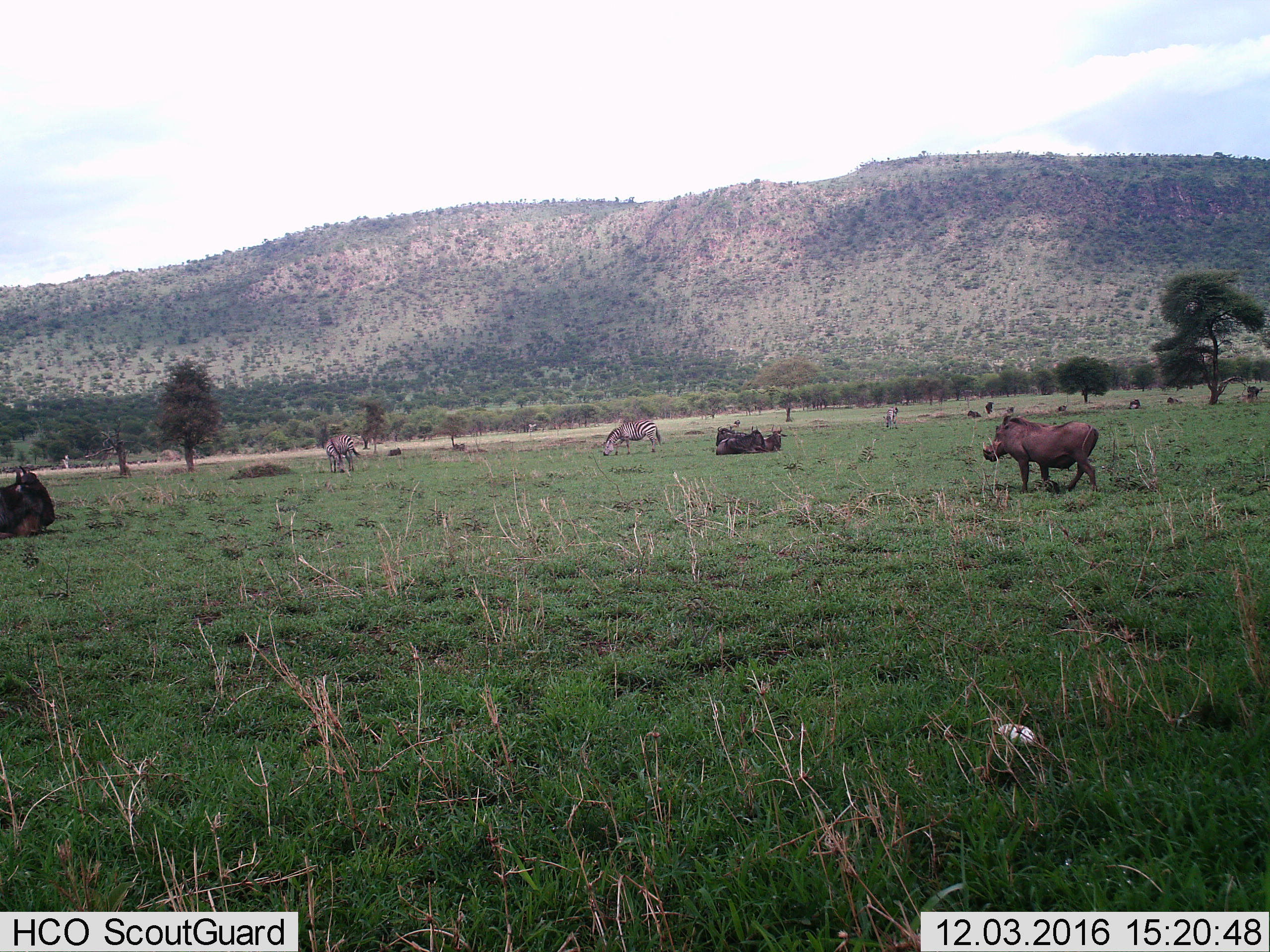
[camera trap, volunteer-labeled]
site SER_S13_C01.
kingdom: Animalia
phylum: Chordata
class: Mammalia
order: Artiodactyla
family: Suidae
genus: Phacochoerus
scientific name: Phacochoerus africanus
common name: warthog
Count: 1.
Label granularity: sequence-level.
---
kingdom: Animalia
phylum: Chordata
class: Mammalia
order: Artiodactyla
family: Bovidae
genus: Connochaetes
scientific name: Connochaetes taurinus taurinus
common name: blue wildebeest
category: wildebeestblue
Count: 6.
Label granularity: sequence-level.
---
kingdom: Animalia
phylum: Chordata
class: Mammalia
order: Perissodactyla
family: Equidae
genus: Equus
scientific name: Equus quagga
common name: plains zebra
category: zebraplains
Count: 3.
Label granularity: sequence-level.